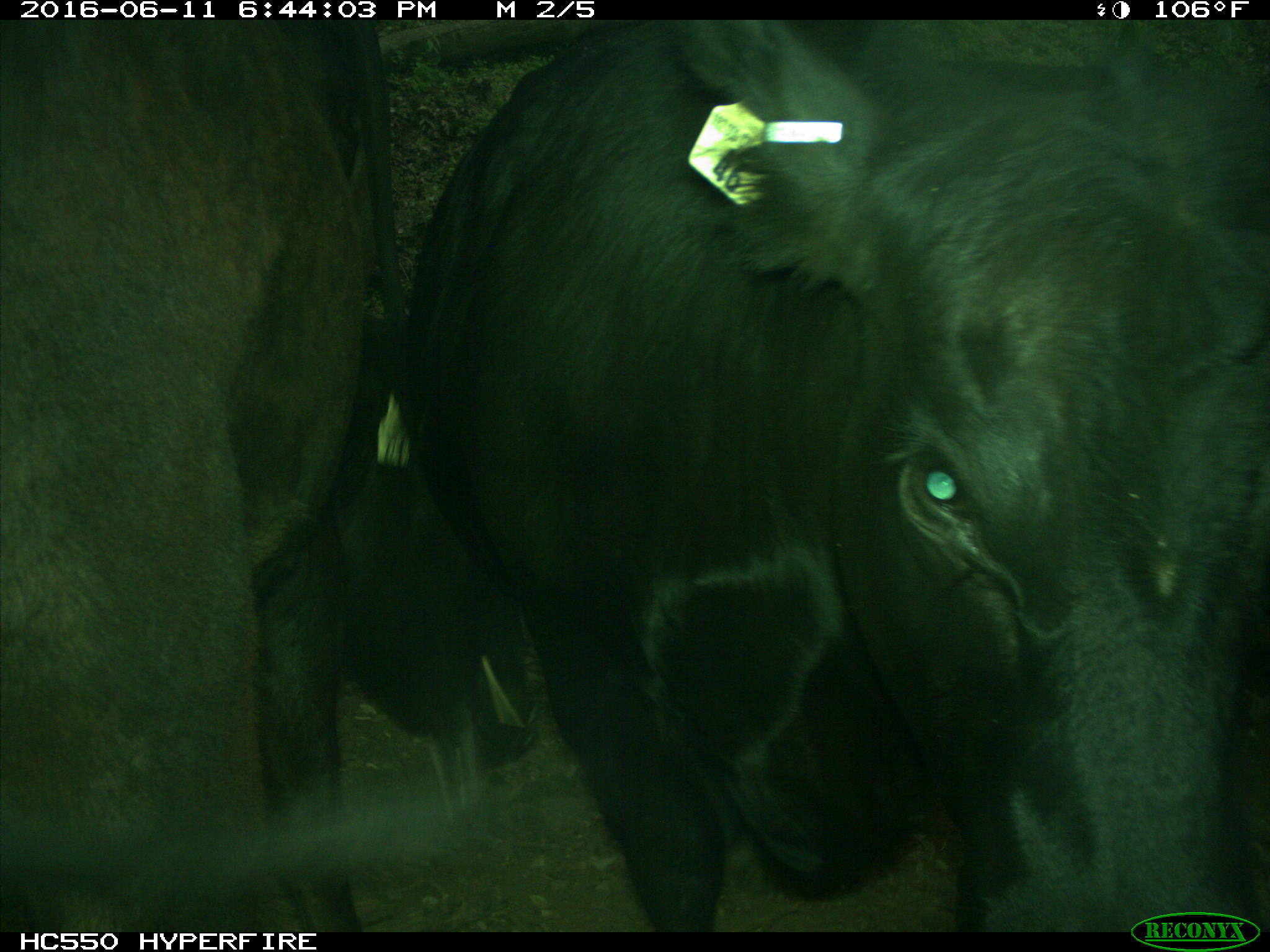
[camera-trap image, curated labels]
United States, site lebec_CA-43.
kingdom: Animalia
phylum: Chordata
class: Mammalia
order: Artiodactyla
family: Bovidae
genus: Bos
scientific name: Bos taurus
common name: domestic cow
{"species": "Bos taurus (domestic cow)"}